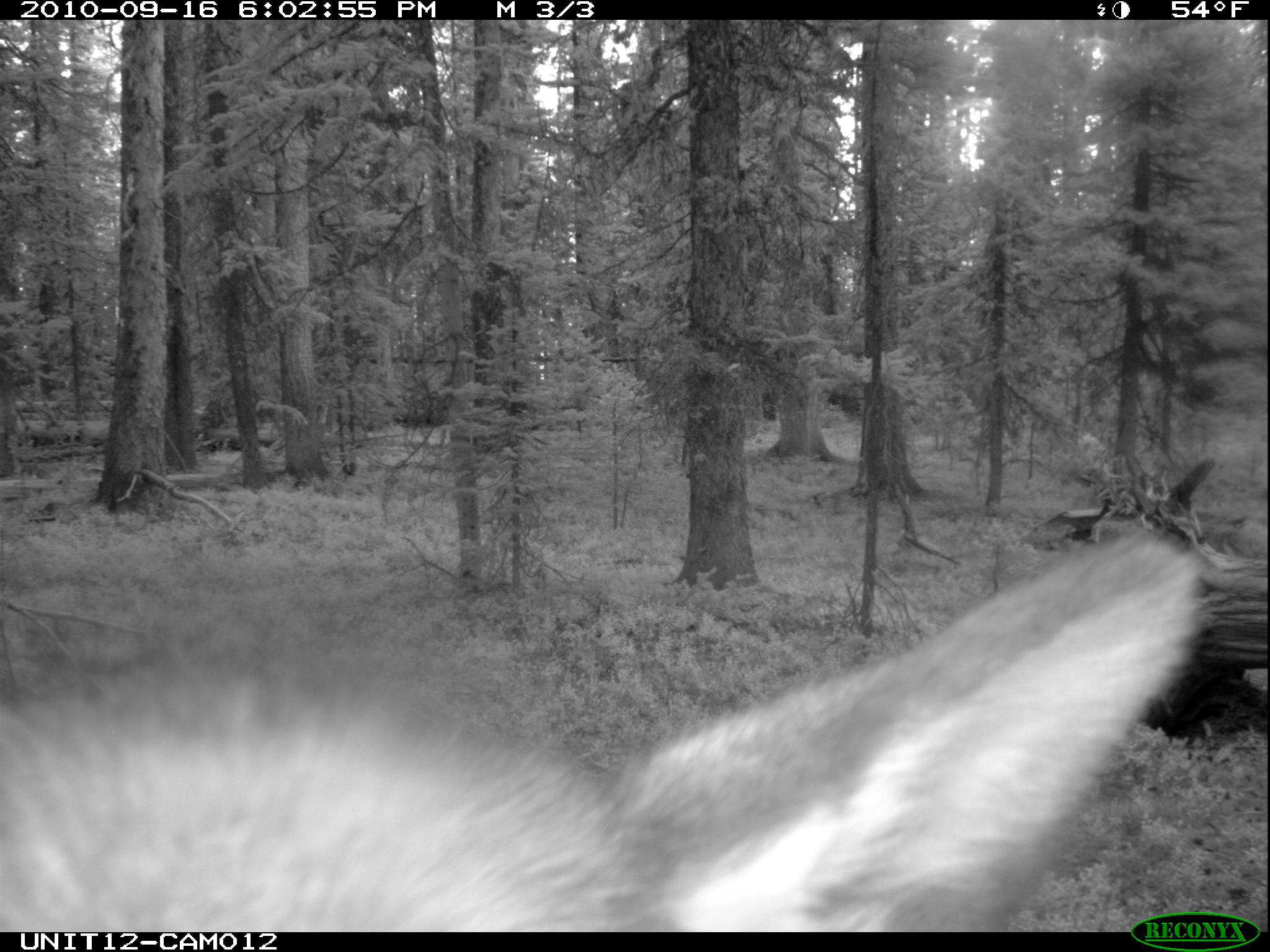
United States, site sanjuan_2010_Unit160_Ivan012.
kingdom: Animalia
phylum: Chordata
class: Mammalia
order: Artiodactyla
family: Cervidae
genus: Cervus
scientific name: Cervus elaphus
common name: red deer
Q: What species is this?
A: Cervus elaphus (red deer).